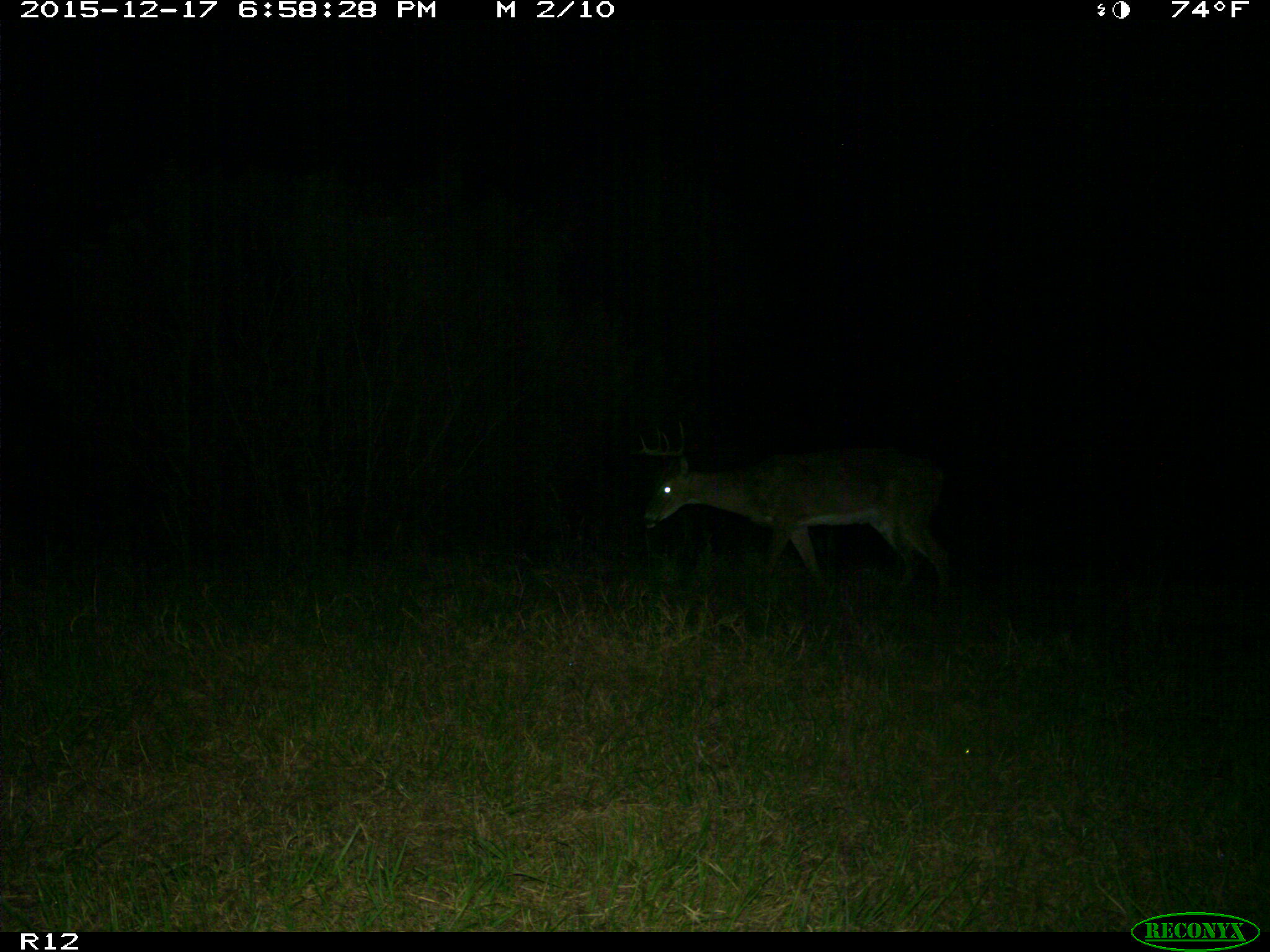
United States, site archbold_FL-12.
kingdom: Animalia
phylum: Chordata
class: Mammalia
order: Artiodactyla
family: Cervidae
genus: Odocoileus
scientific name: Odocoileus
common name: deer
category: unidentified deer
Unidentified deer (deer) (Odocoileus).